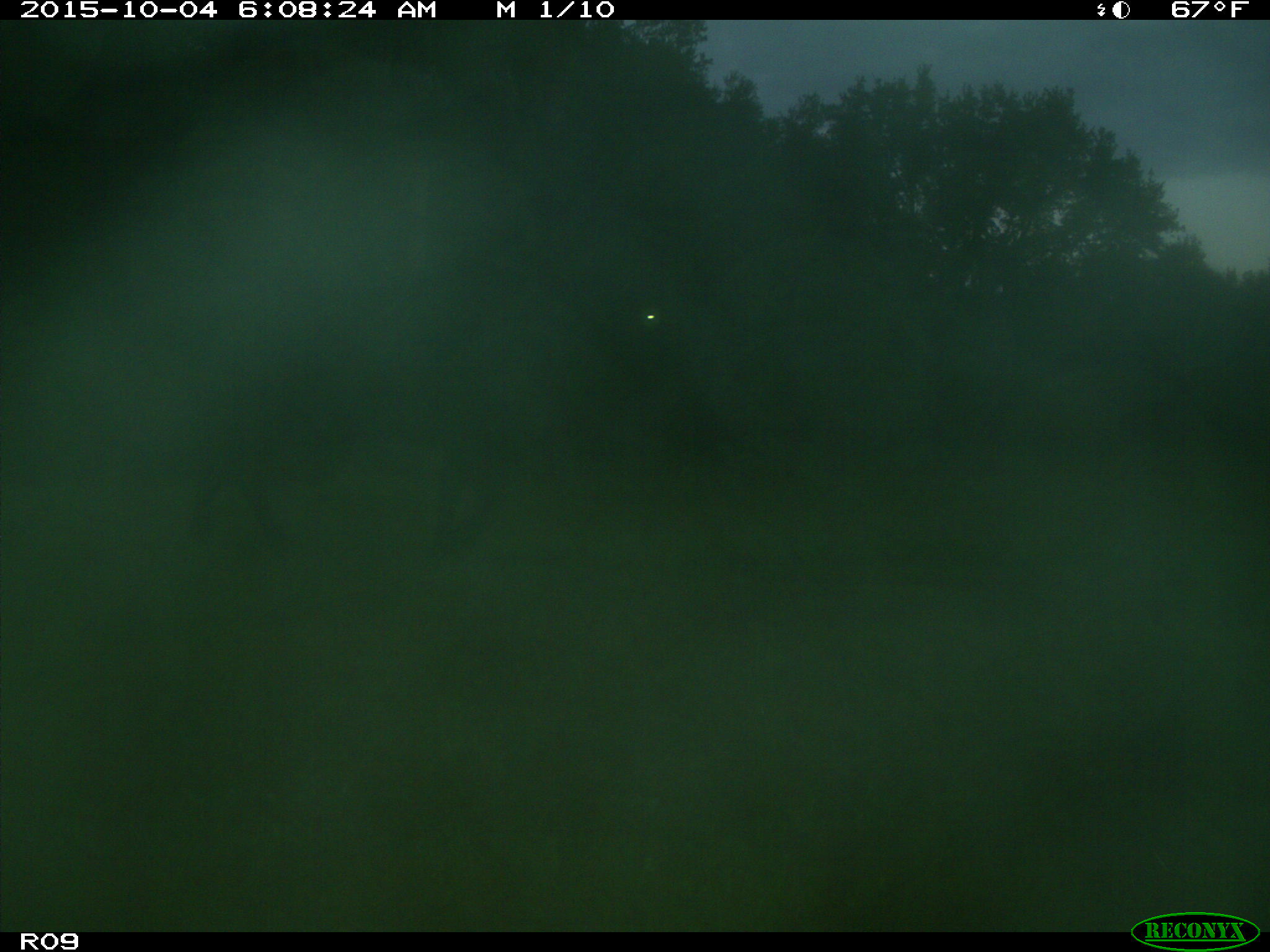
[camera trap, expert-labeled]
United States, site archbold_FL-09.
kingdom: Animalia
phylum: Chordata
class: Mammalia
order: Artiodactyla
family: Bovidae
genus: Bos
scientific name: Bos taurus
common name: domestic cow